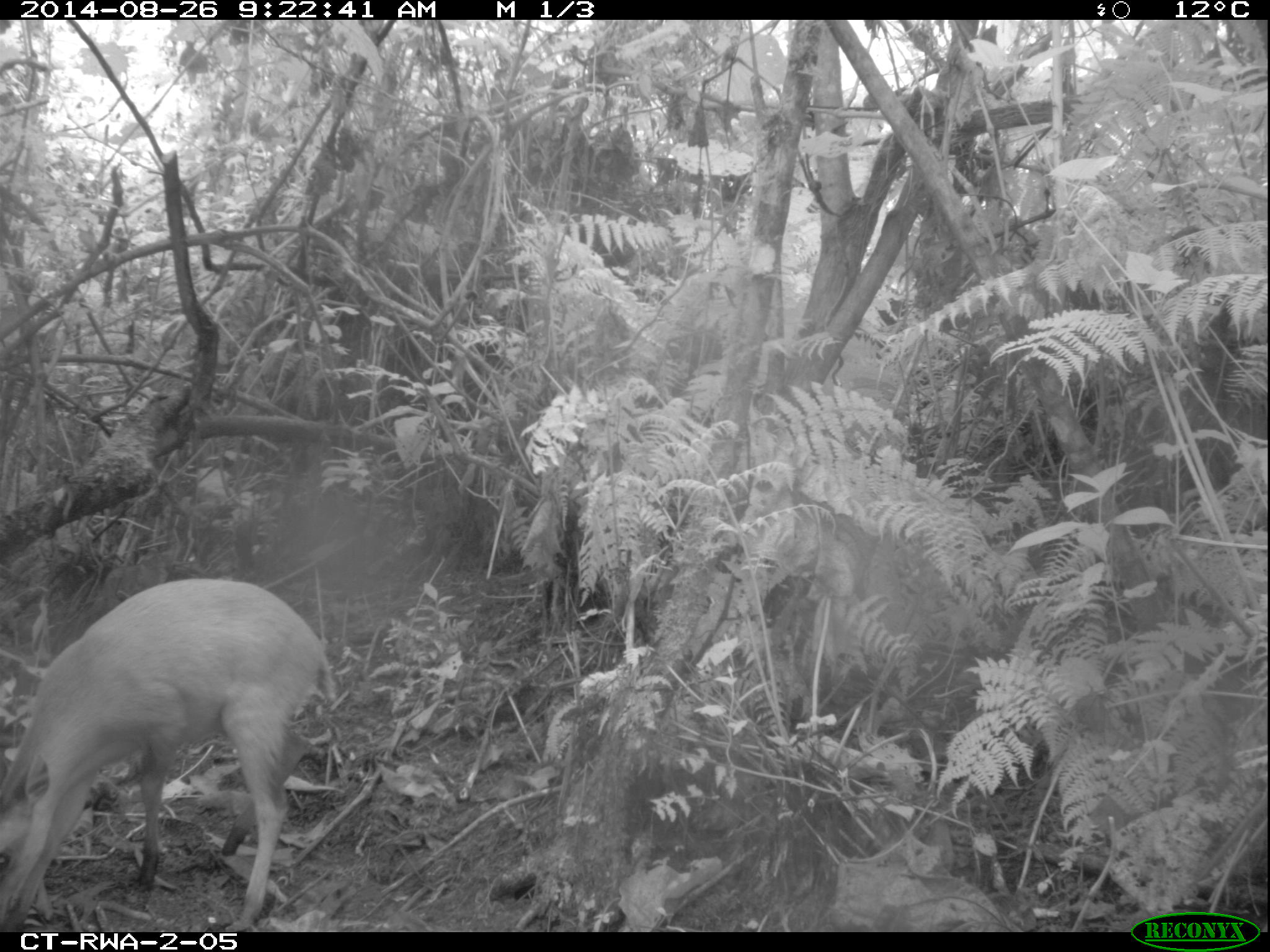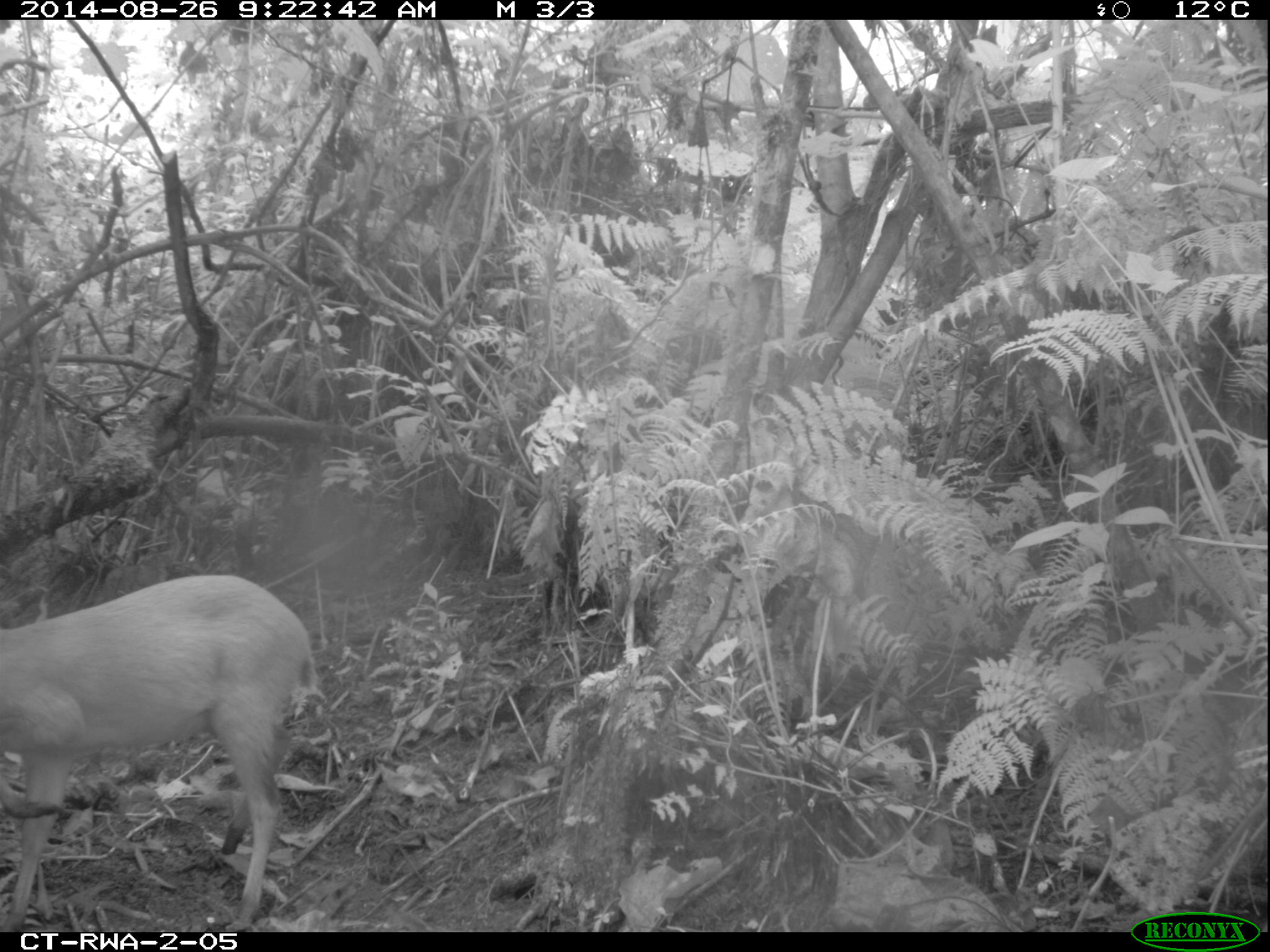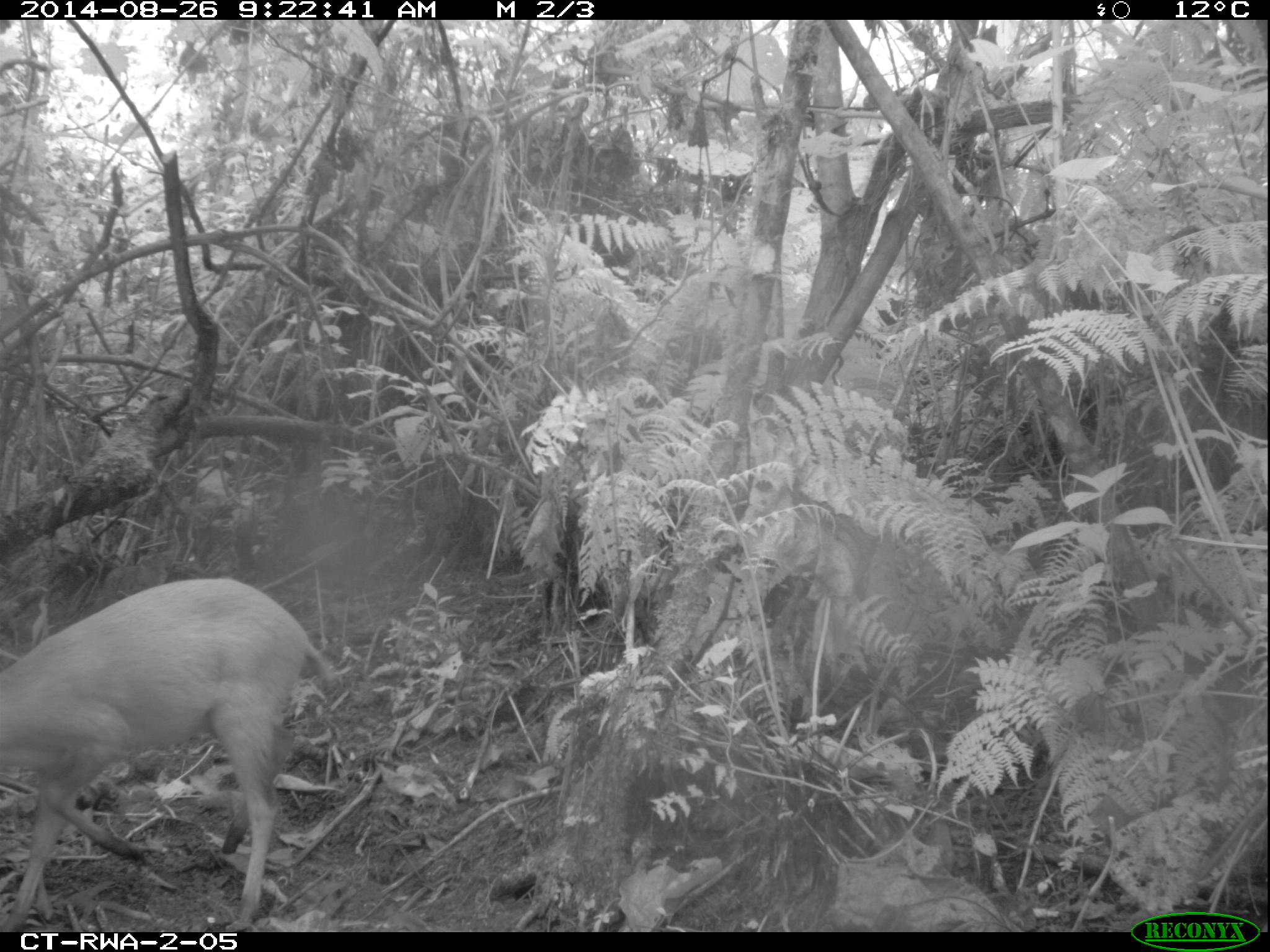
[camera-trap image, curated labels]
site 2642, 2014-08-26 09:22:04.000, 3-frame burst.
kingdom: Animalia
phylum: Chordata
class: Mammalia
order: Artiodactyla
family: Bovidae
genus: Cephalophus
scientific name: Cephalophus nigrifrons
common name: black-fronted duiker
Cephalophus nigrifrons (black-fronted duiker), count 1.